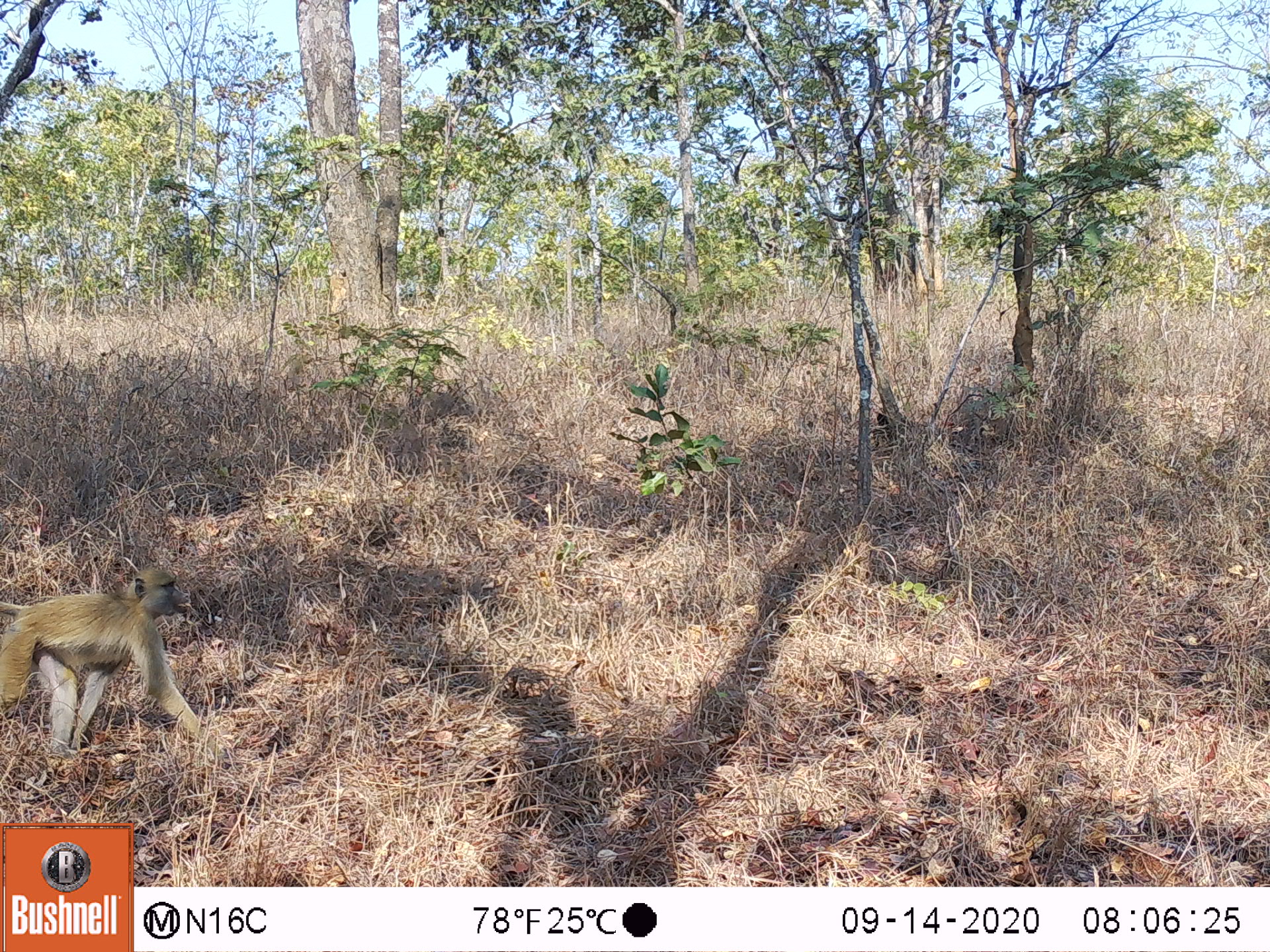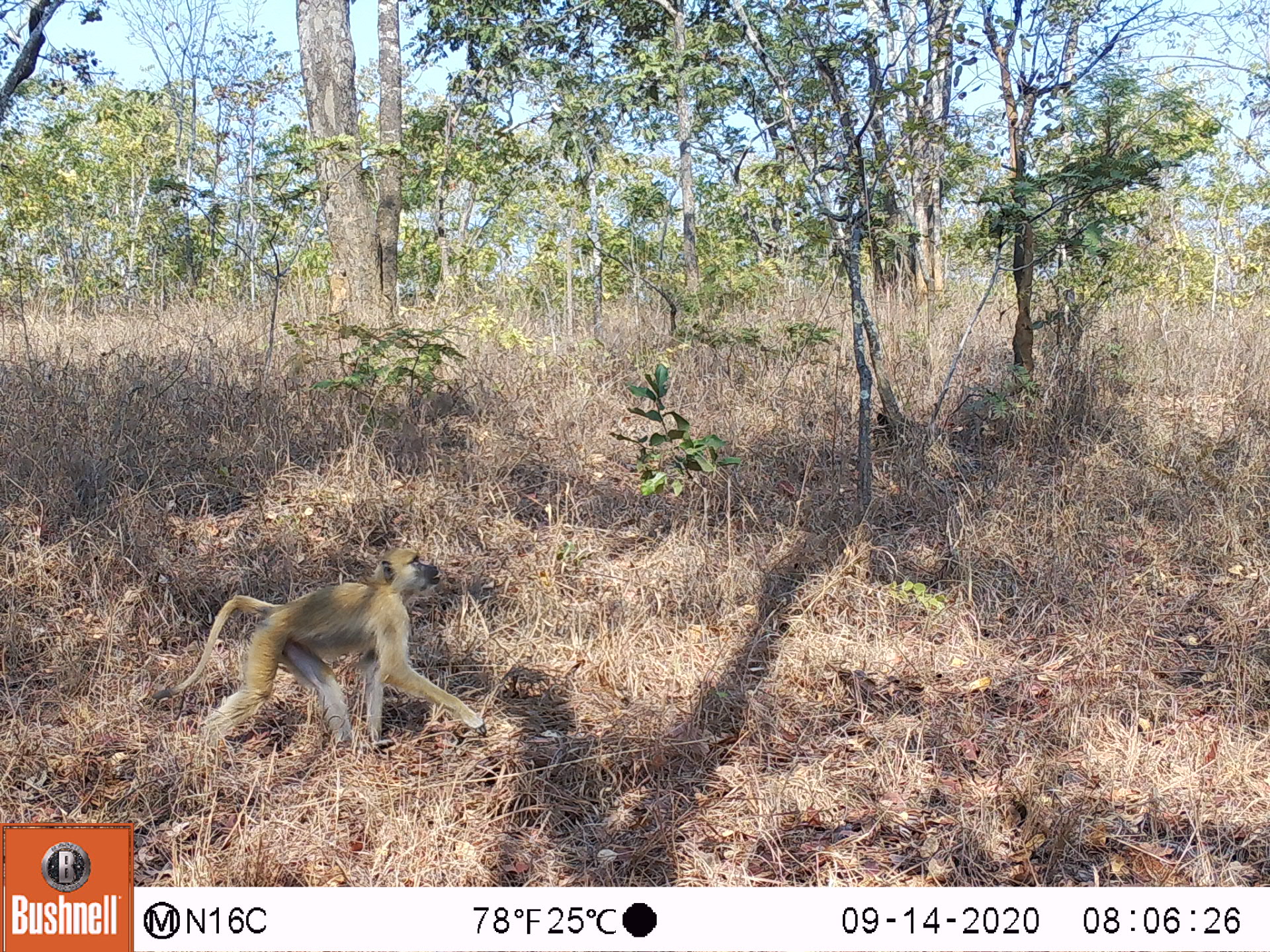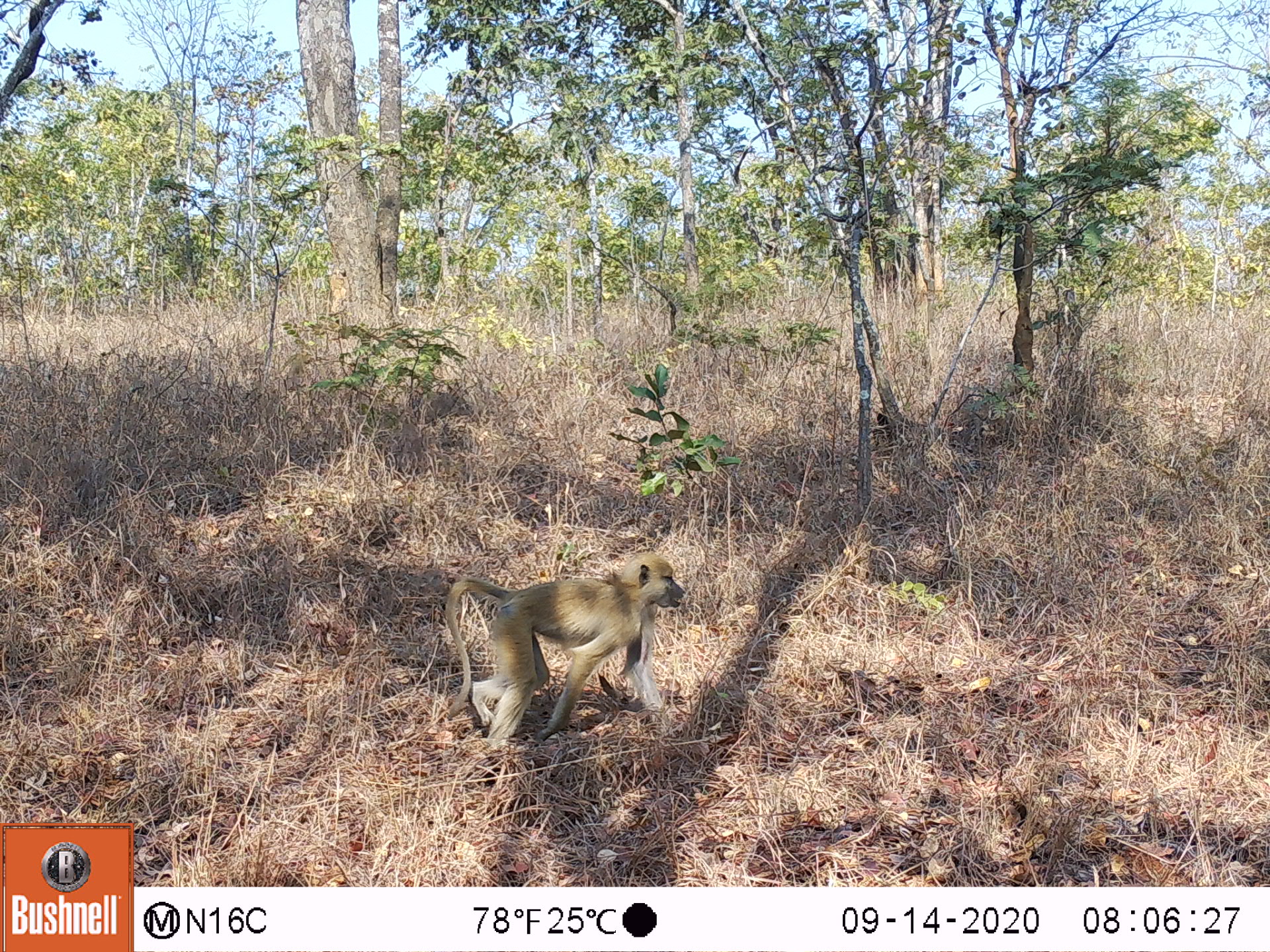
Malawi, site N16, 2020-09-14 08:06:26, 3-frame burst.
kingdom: Animalia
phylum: Chordata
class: Mammalia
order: Primates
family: Cercopithecidae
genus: Papio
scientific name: Papio cynocephalus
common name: yellow baboon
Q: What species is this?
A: Yellow baboon (Papio cynocephalus).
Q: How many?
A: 1.